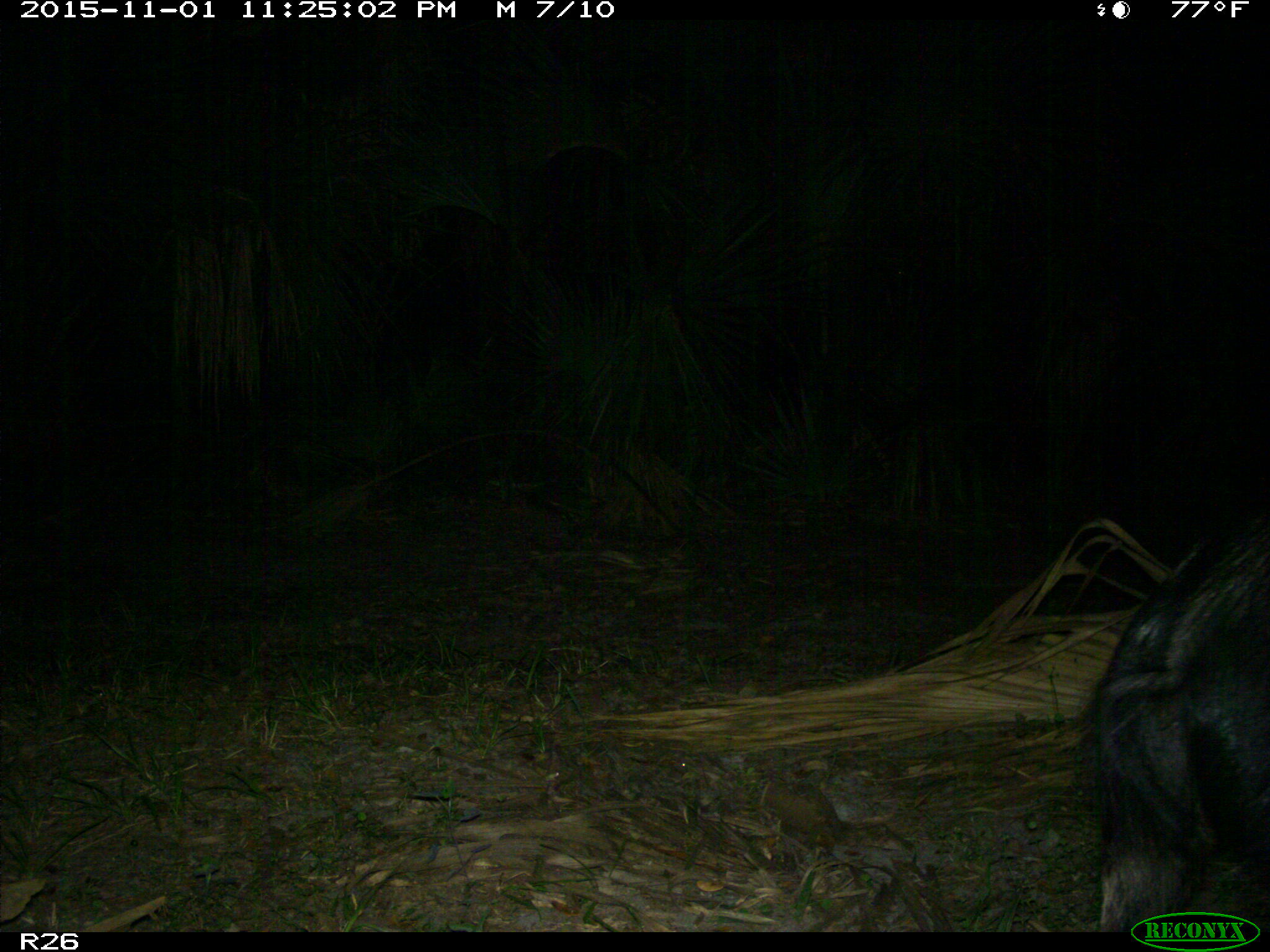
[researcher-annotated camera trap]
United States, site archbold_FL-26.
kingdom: Animalia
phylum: Chordata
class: Mammalia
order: Artiodactyla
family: Suidae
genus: Sus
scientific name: Sus scrofa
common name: wild boar